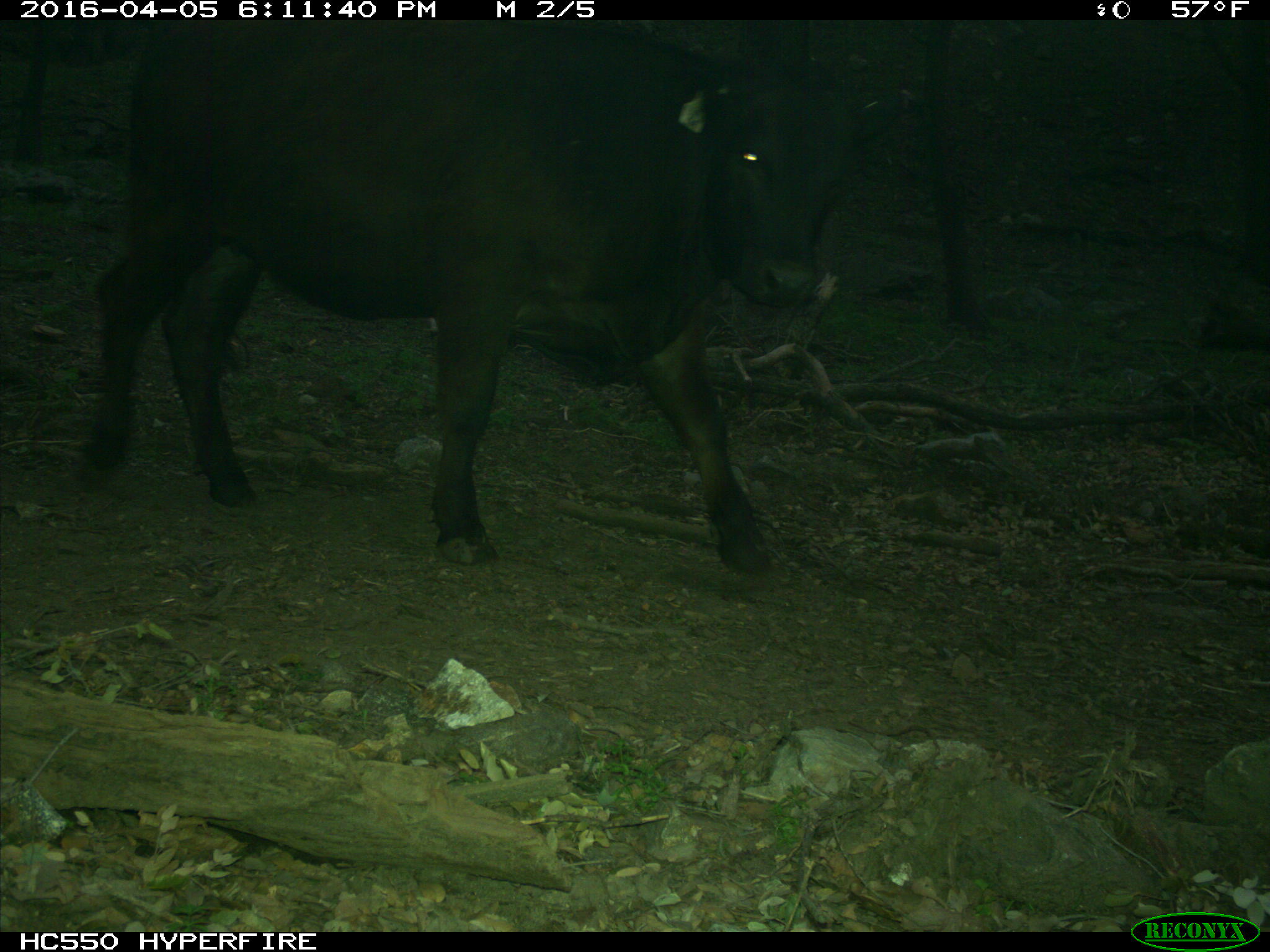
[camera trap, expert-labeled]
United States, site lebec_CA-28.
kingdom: Animalia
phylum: Chordata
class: Mammalia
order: Artiodactyla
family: Bovidae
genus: Bos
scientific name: Bos taurus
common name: domestic cow